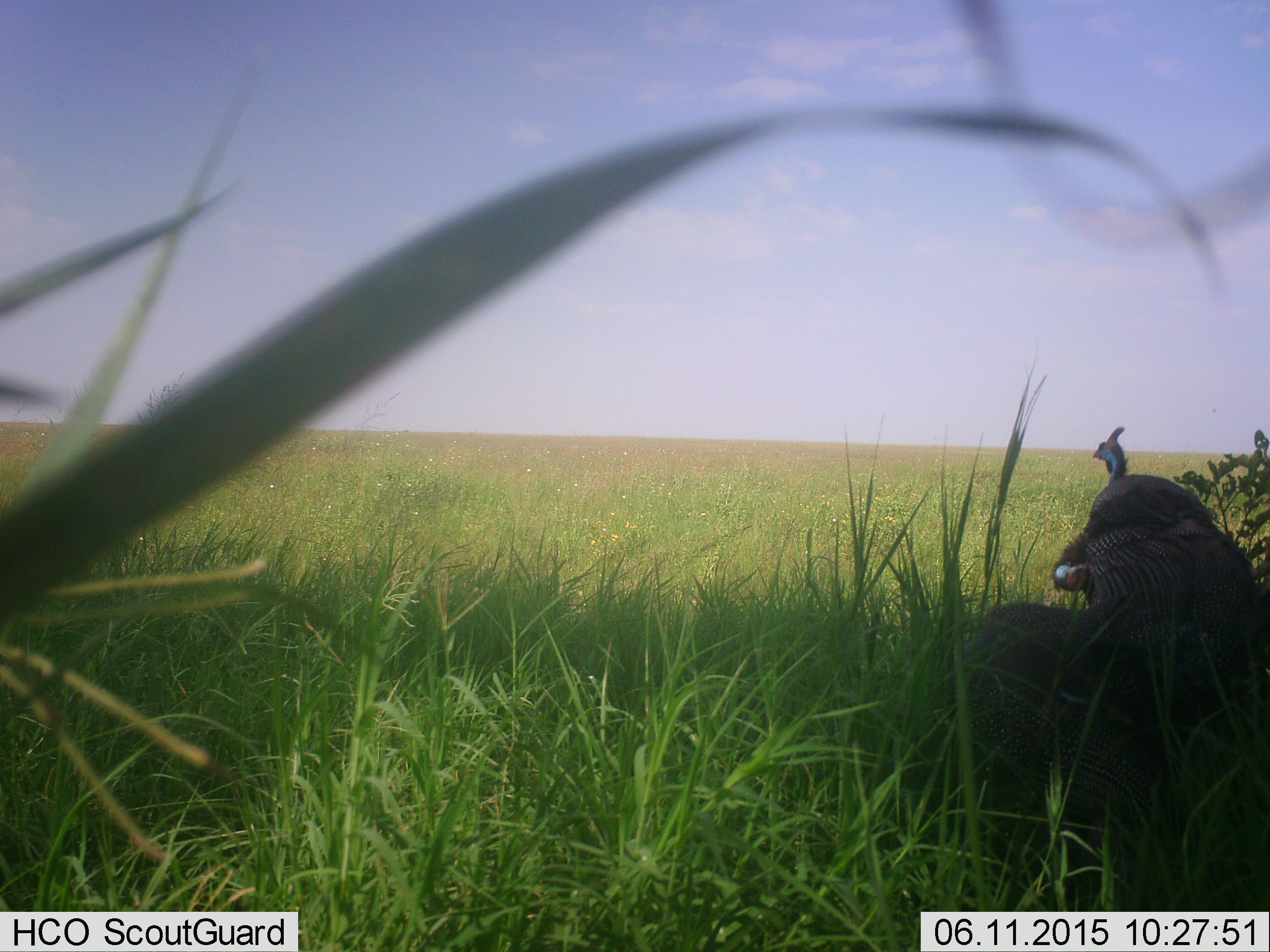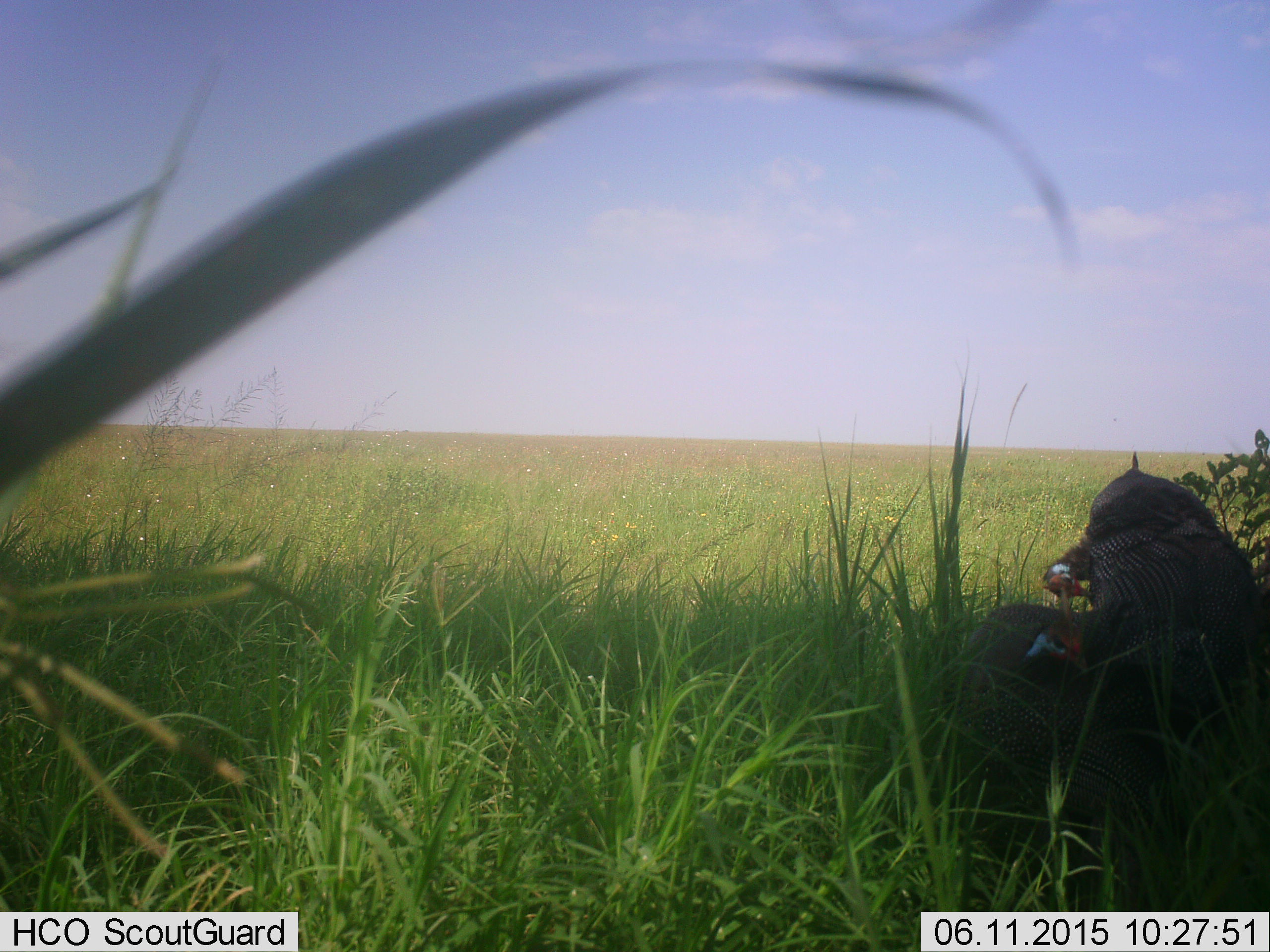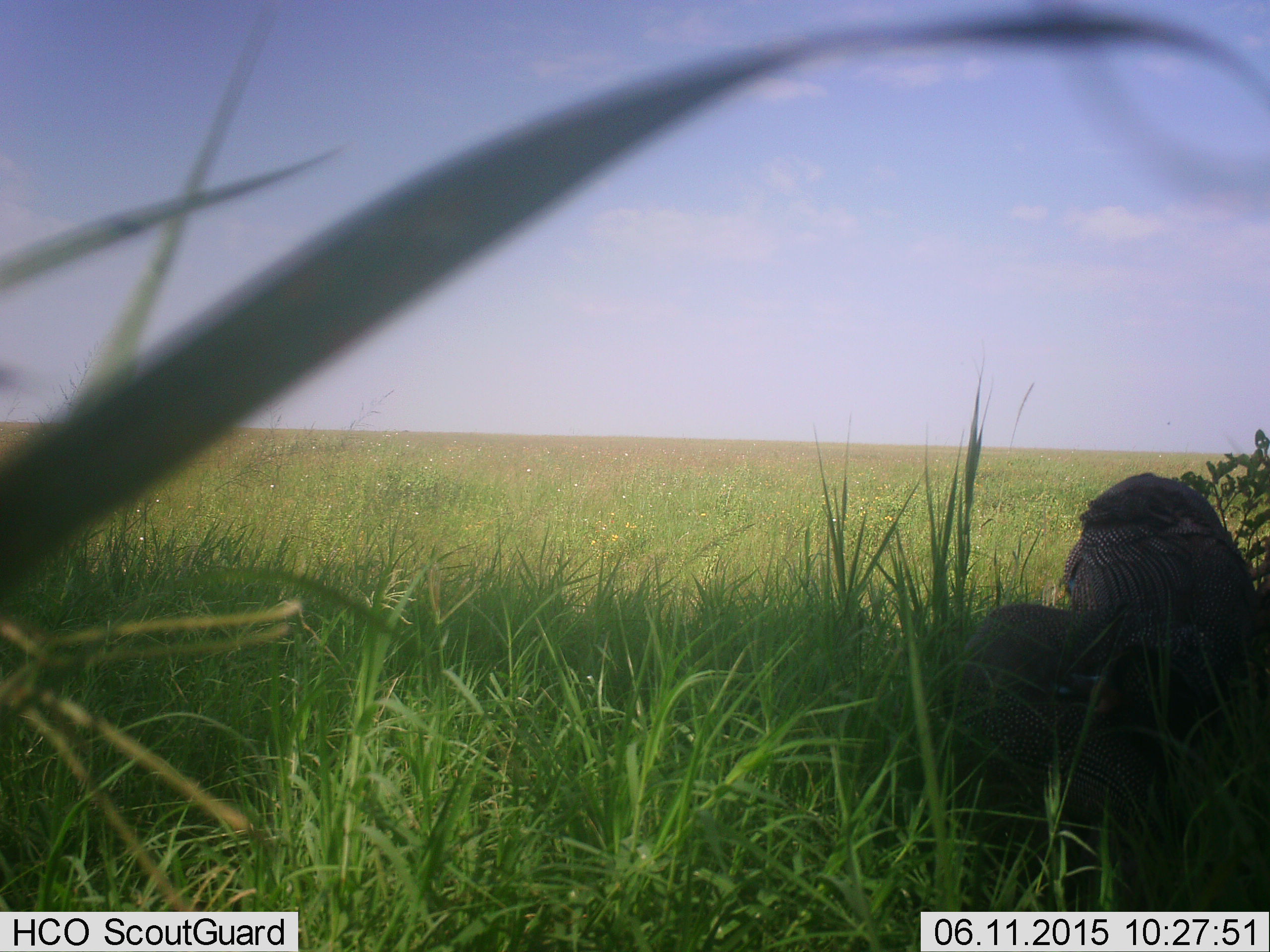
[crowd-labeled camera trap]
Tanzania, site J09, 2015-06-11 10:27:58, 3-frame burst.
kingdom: Animalia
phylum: Chordata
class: Aves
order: Galliformes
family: Numididae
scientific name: Numididae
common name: guinea fowl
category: guineafowl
Guineafowl (guinea fowl) (Numididae), count 3. Behavior (volunteer vote fractions): standing 40%, resting 40%, moving 10%, interacting 30%. Young present (vote fraction): 0%. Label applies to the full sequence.